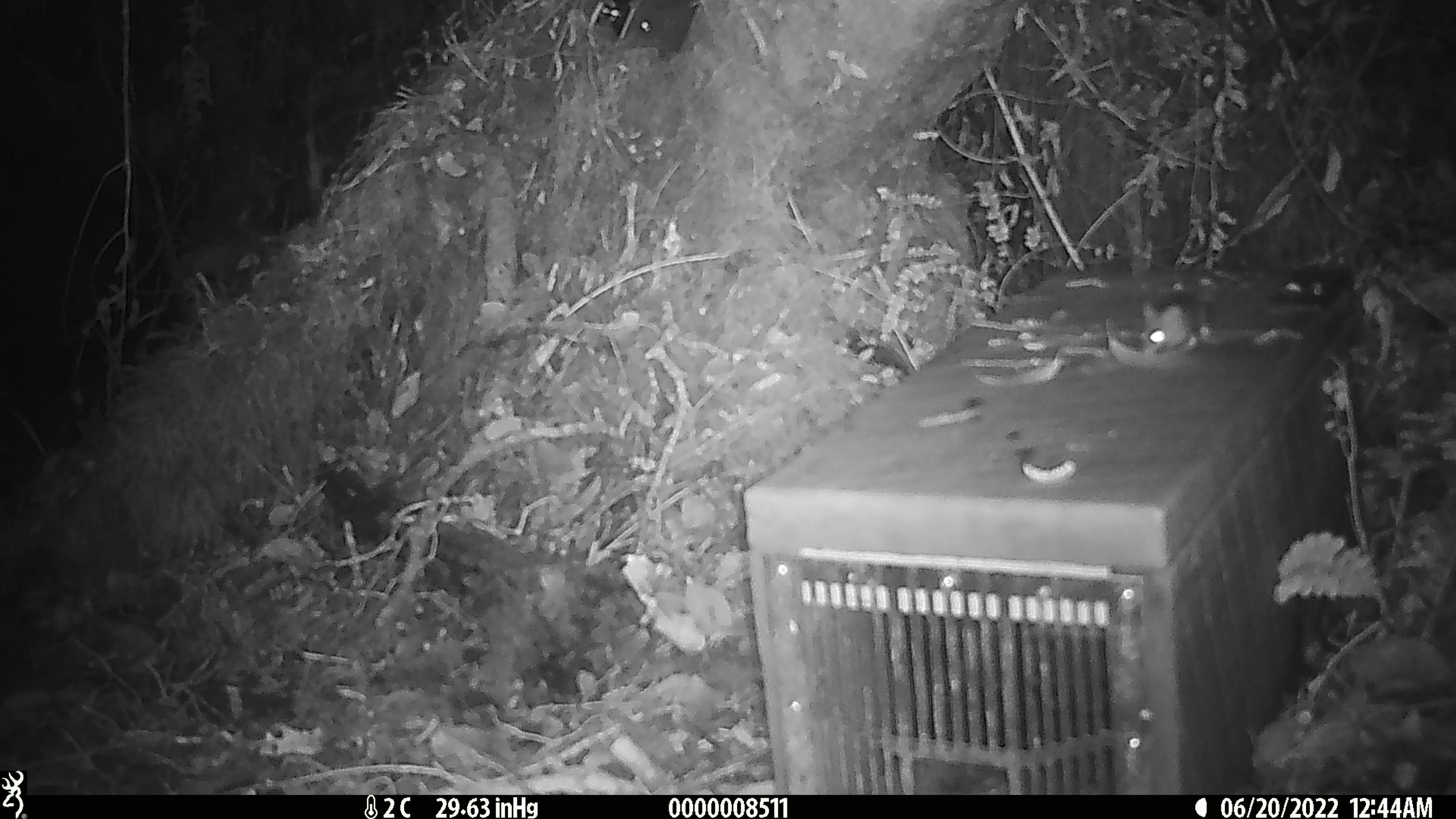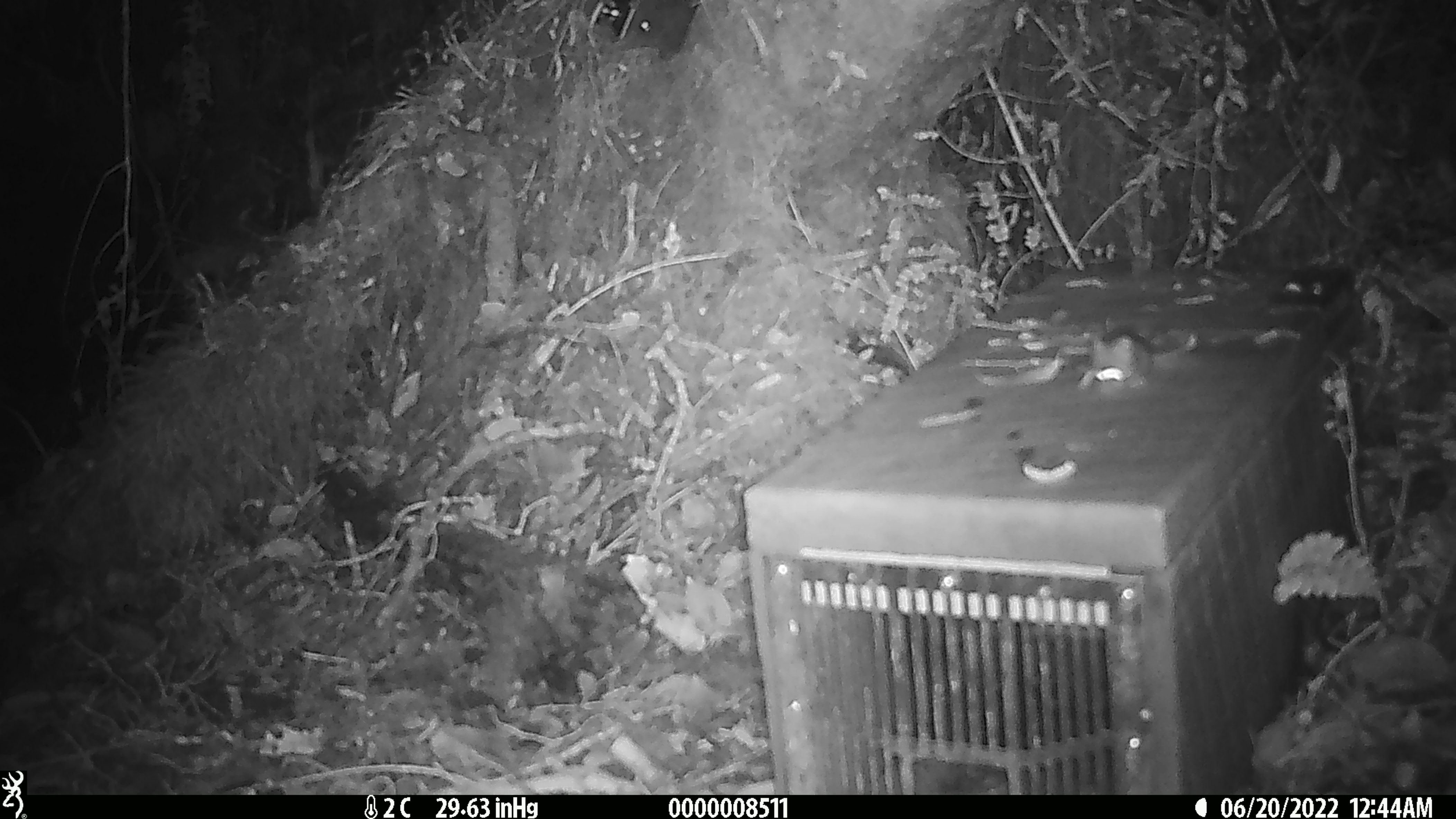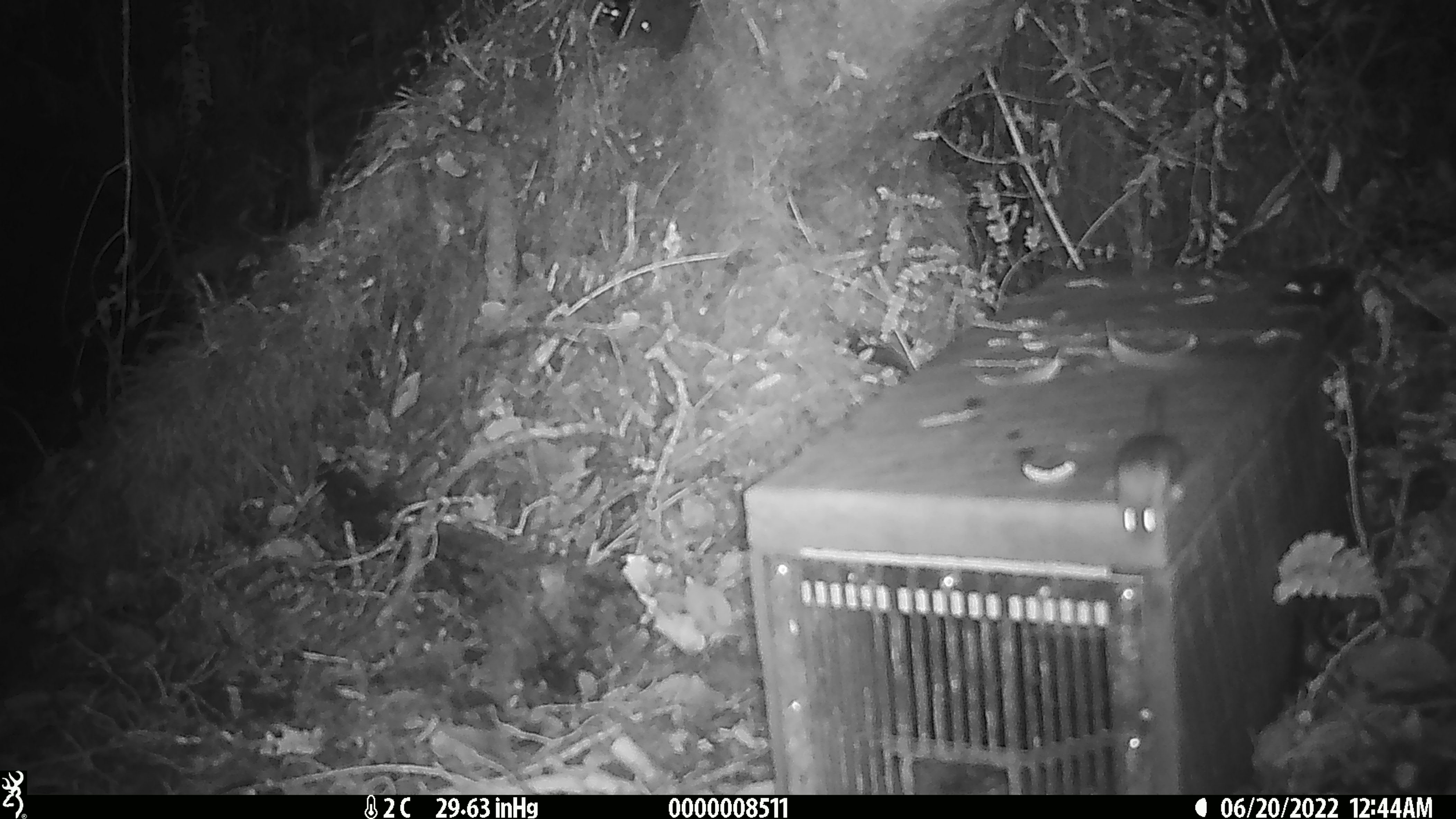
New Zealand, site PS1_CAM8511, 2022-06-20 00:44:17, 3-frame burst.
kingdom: Animalia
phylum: Chordata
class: Mammalia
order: Rodentia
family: Muridae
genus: Mus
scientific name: Mus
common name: mouse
Mouse (Mus).